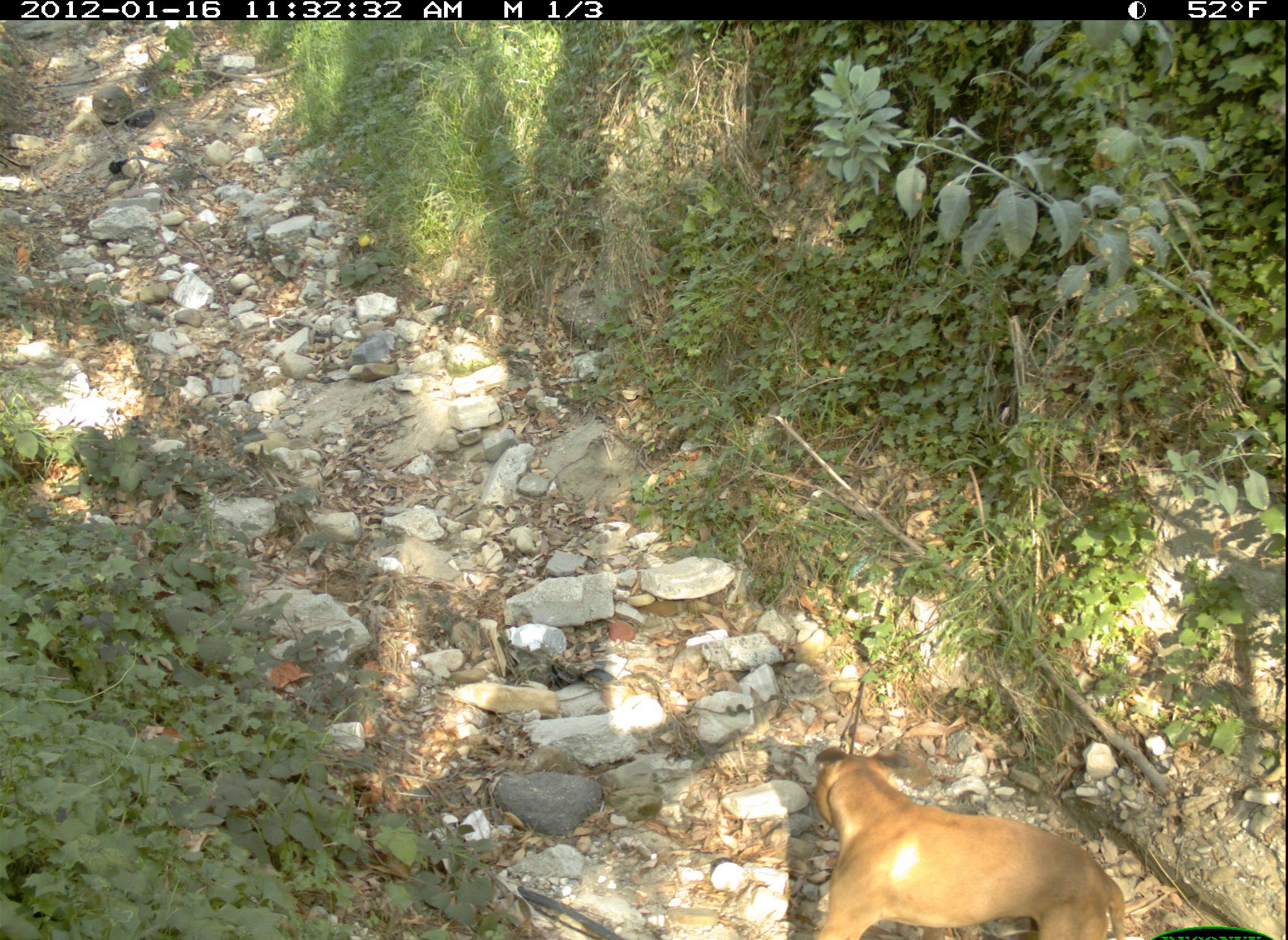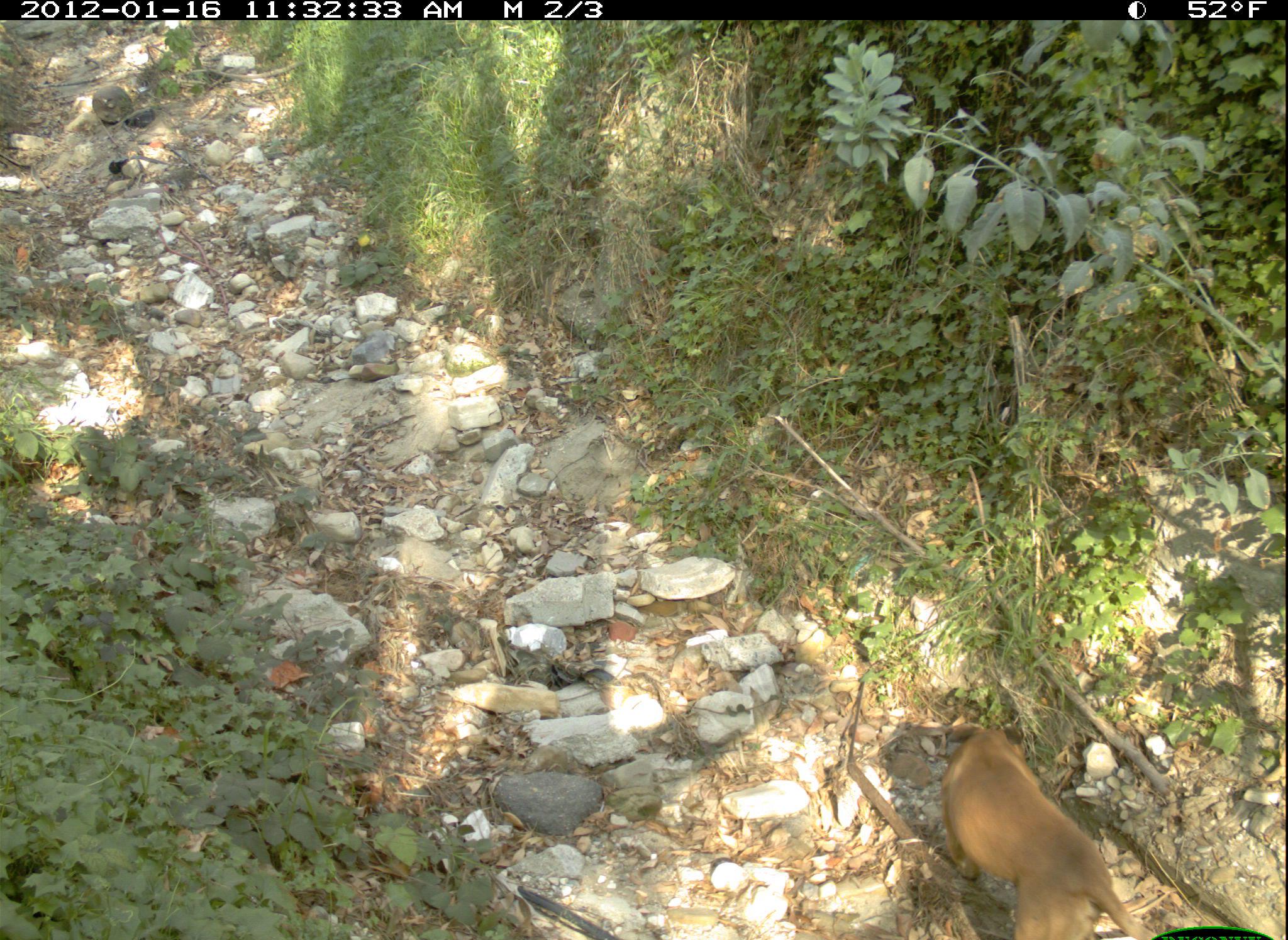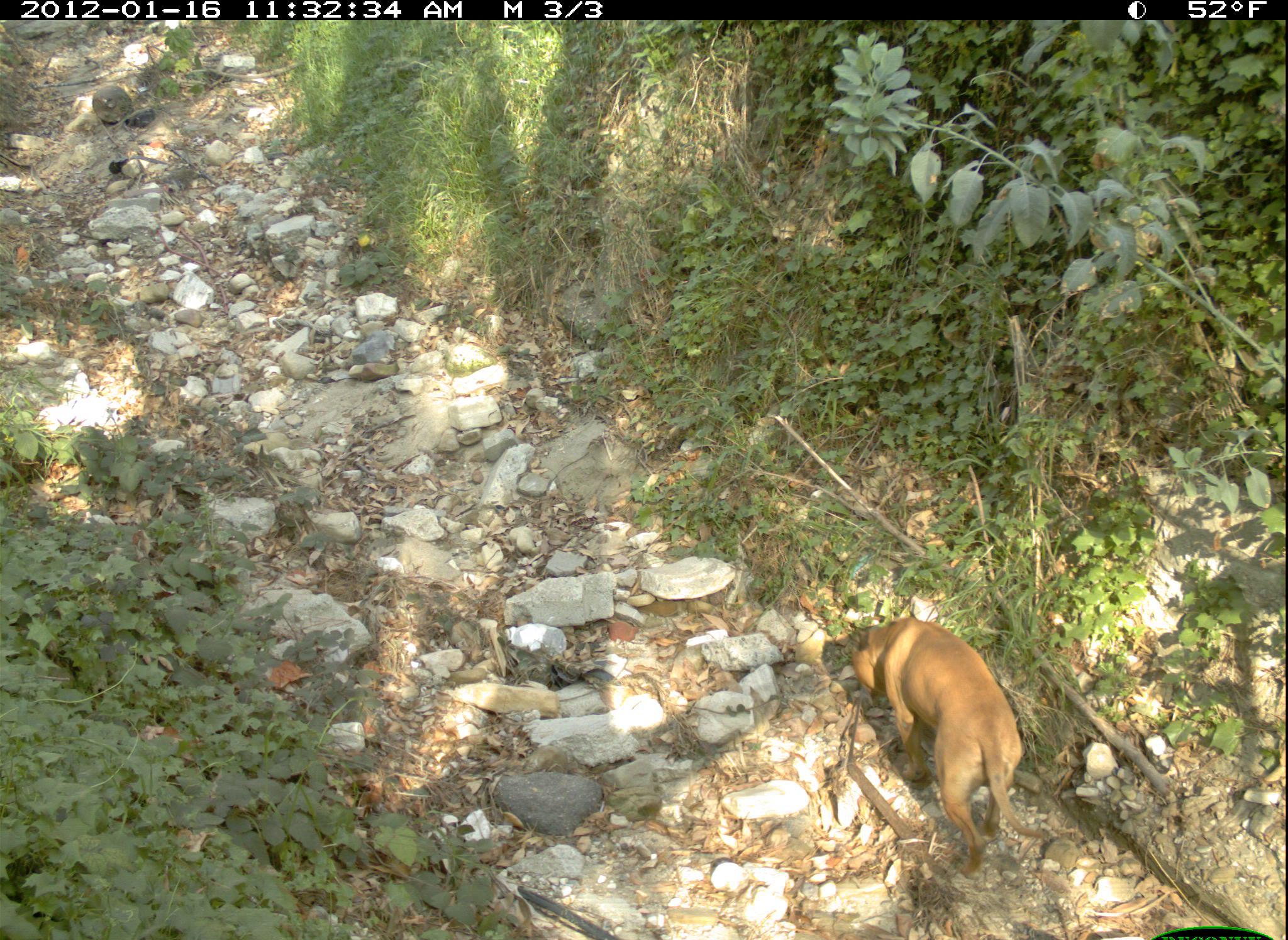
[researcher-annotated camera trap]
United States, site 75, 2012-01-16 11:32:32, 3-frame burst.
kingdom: Animalia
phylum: Chordata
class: Mammalia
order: Carnivora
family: Canidae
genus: Canis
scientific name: Canis familiaris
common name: domestic dog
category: dog